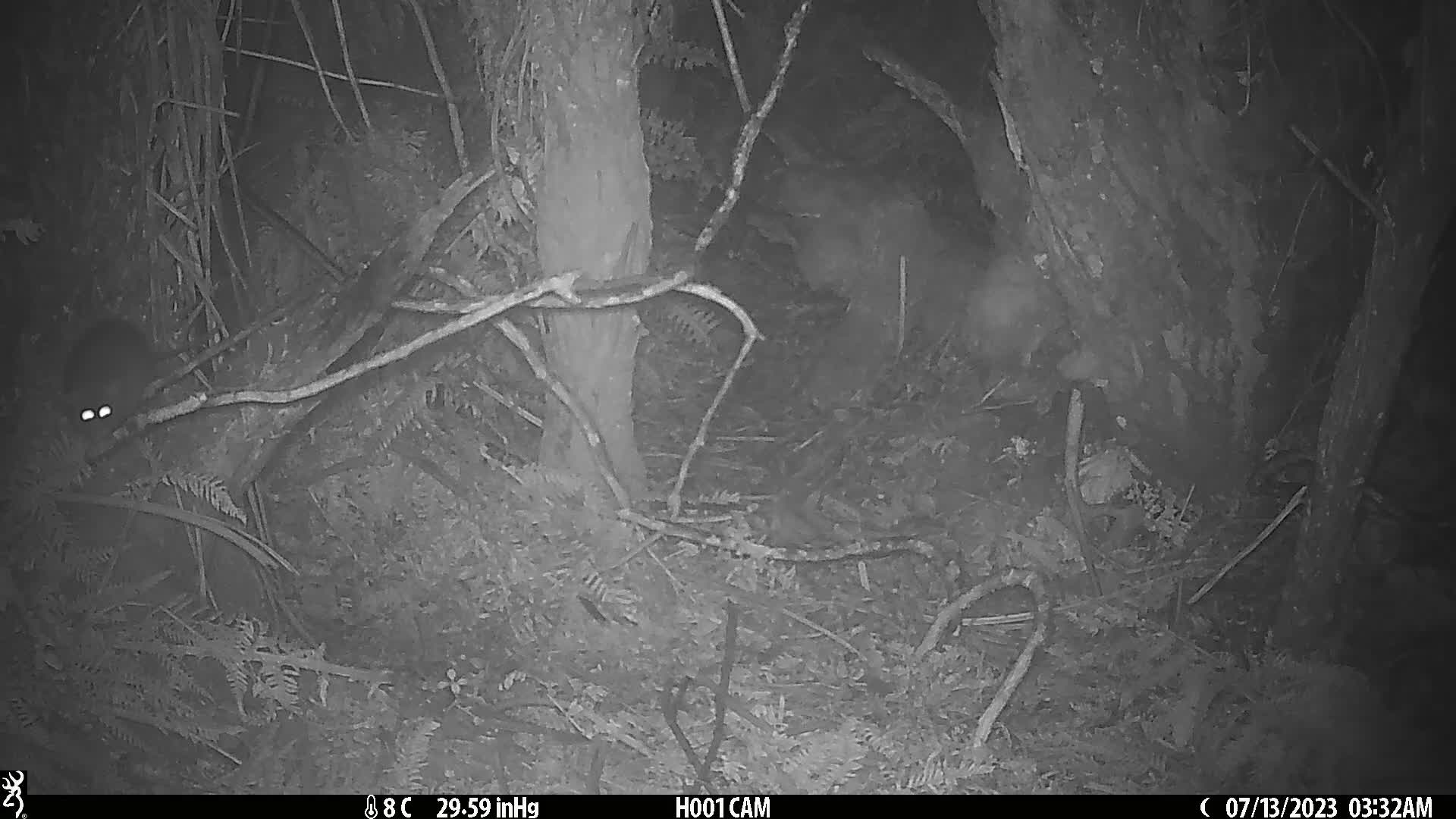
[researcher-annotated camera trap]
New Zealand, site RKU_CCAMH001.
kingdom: Animalia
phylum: Chordata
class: Mammalia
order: Rodentia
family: Muridae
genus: Rattus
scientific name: Rattus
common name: rat